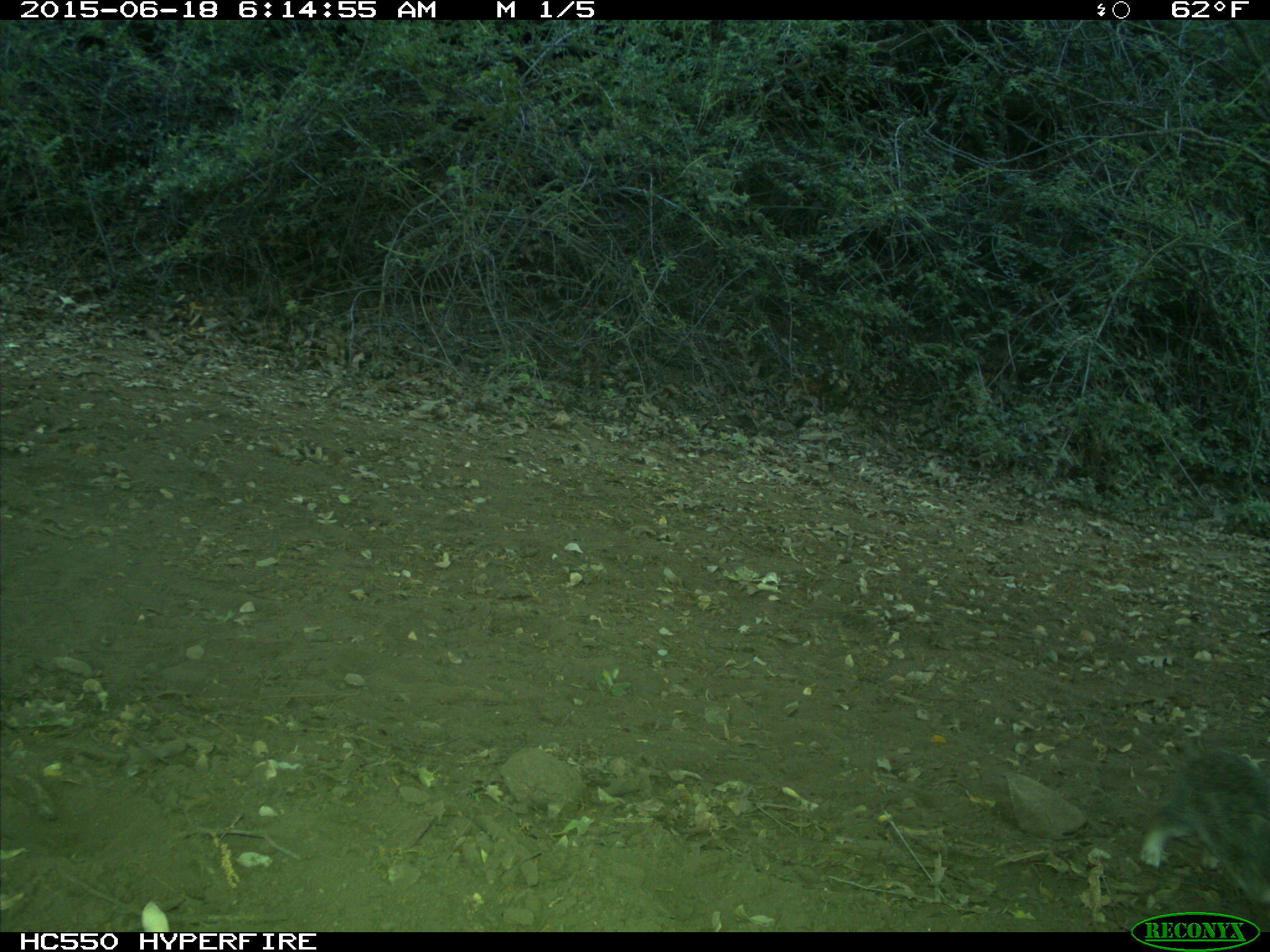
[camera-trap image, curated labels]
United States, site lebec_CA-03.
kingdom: Animalia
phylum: Chordata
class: Mammalia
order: Lagomorpha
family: Leporidae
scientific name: Leporidae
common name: rabbits and hares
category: unidentified rabbit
Unidentified rabbit (rabbits and hares) (Leporidae).